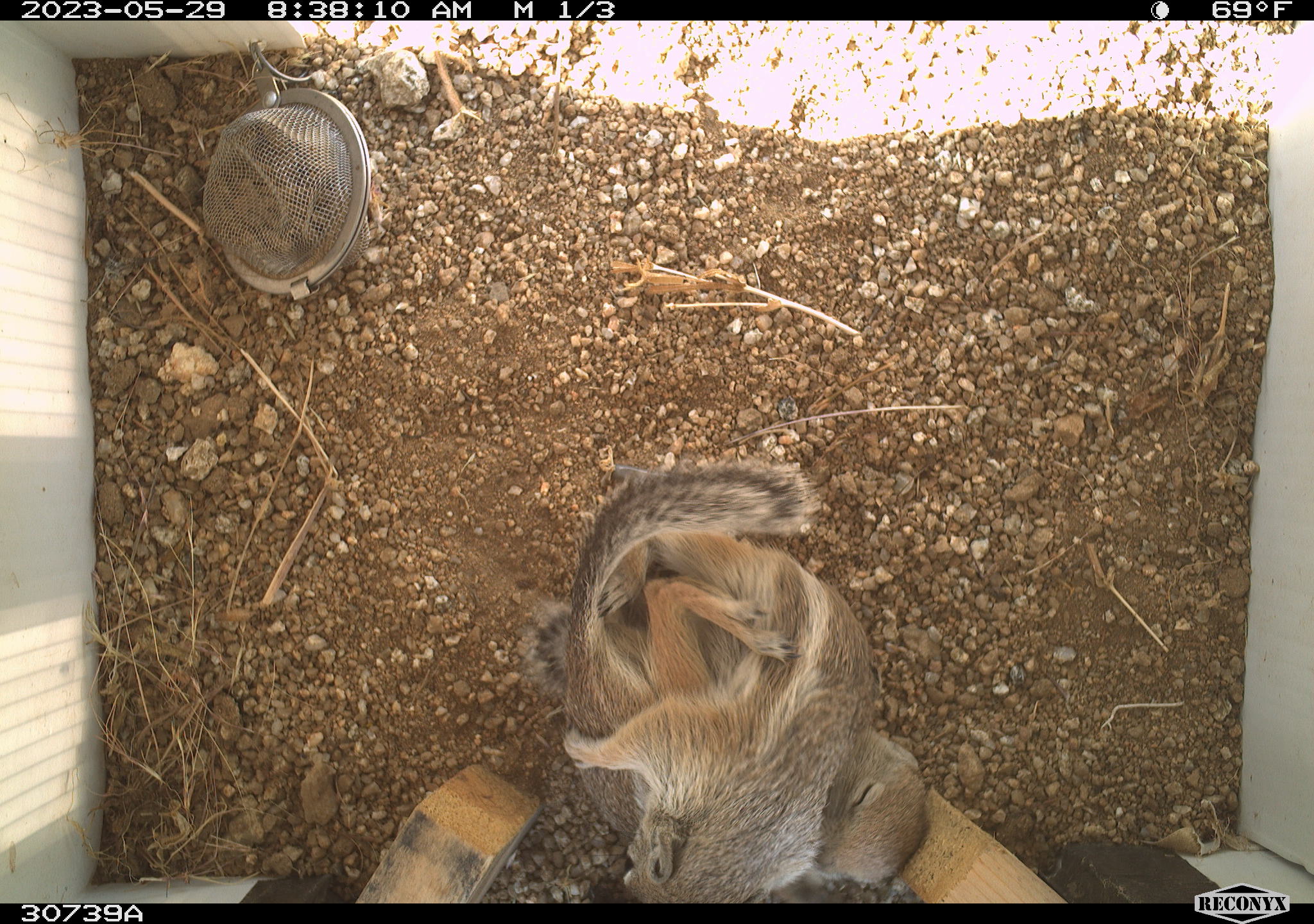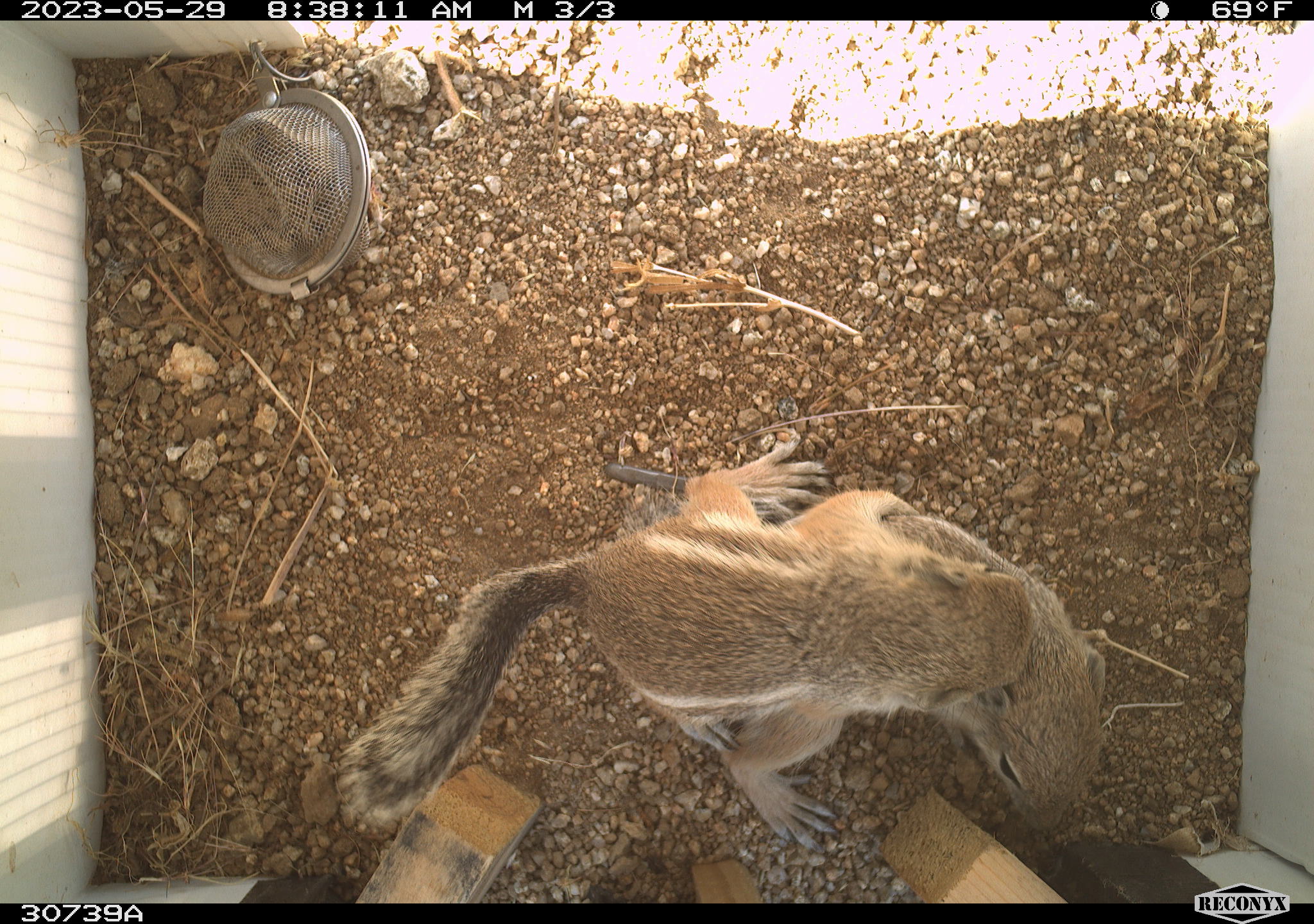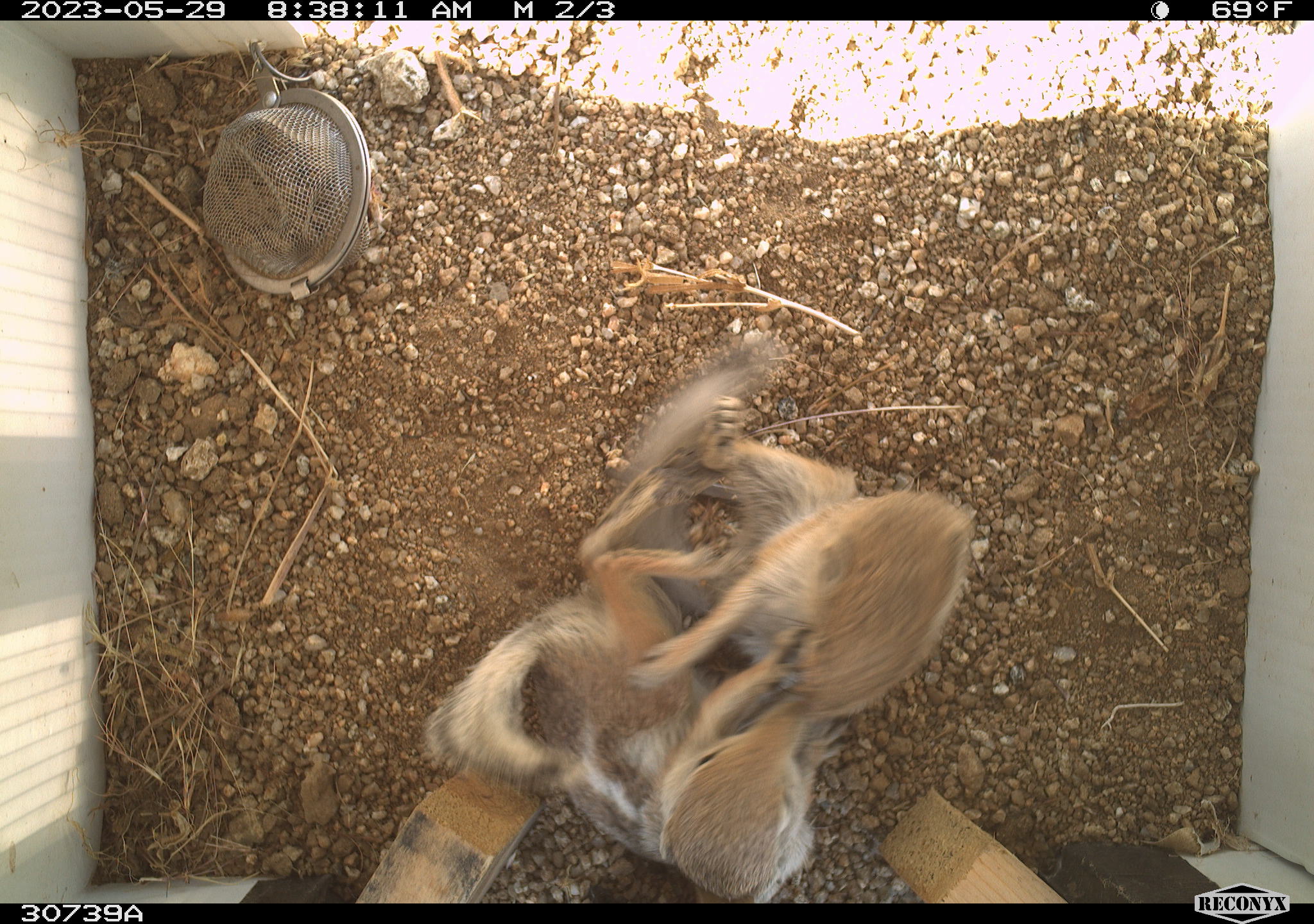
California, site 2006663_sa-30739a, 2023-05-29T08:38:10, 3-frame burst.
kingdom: Animalia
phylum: Chordata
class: Mammalia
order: Rodentia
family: Sciuridae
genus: Ammospermophilus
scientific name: Ammospermophilus leucurus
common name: white-tailed antelope squirrel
White-tailed antelope squirrel (Ammospermophilus leucurus).